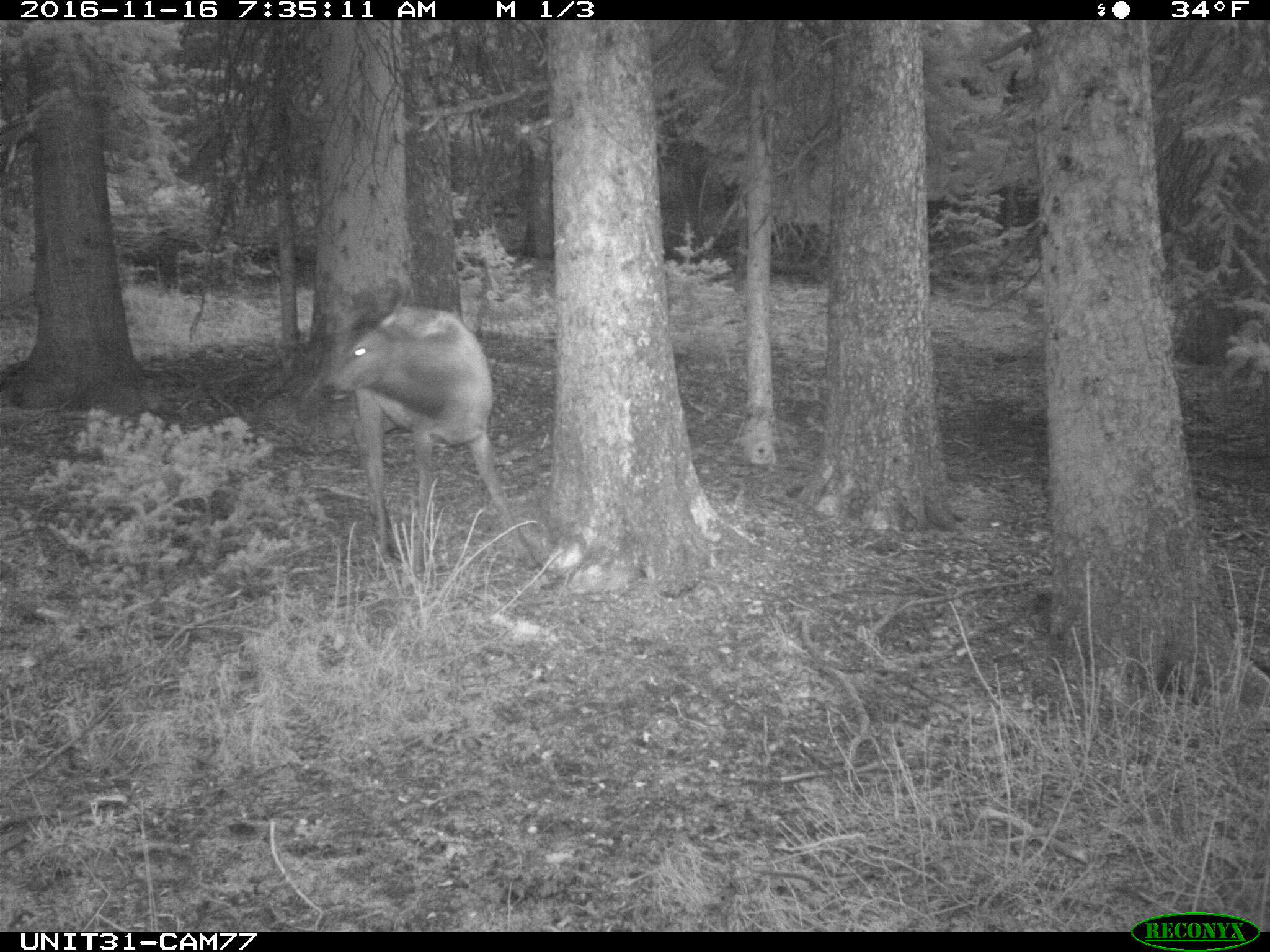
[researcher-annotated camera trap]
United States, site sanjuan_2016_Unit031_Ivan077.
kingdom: Animalia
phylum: Chordata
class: Mammalia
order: Artiodactyla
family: Cervidae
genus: Cervus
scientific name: Cervus elaphus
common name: red deer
Cervus elaphus (red deer).